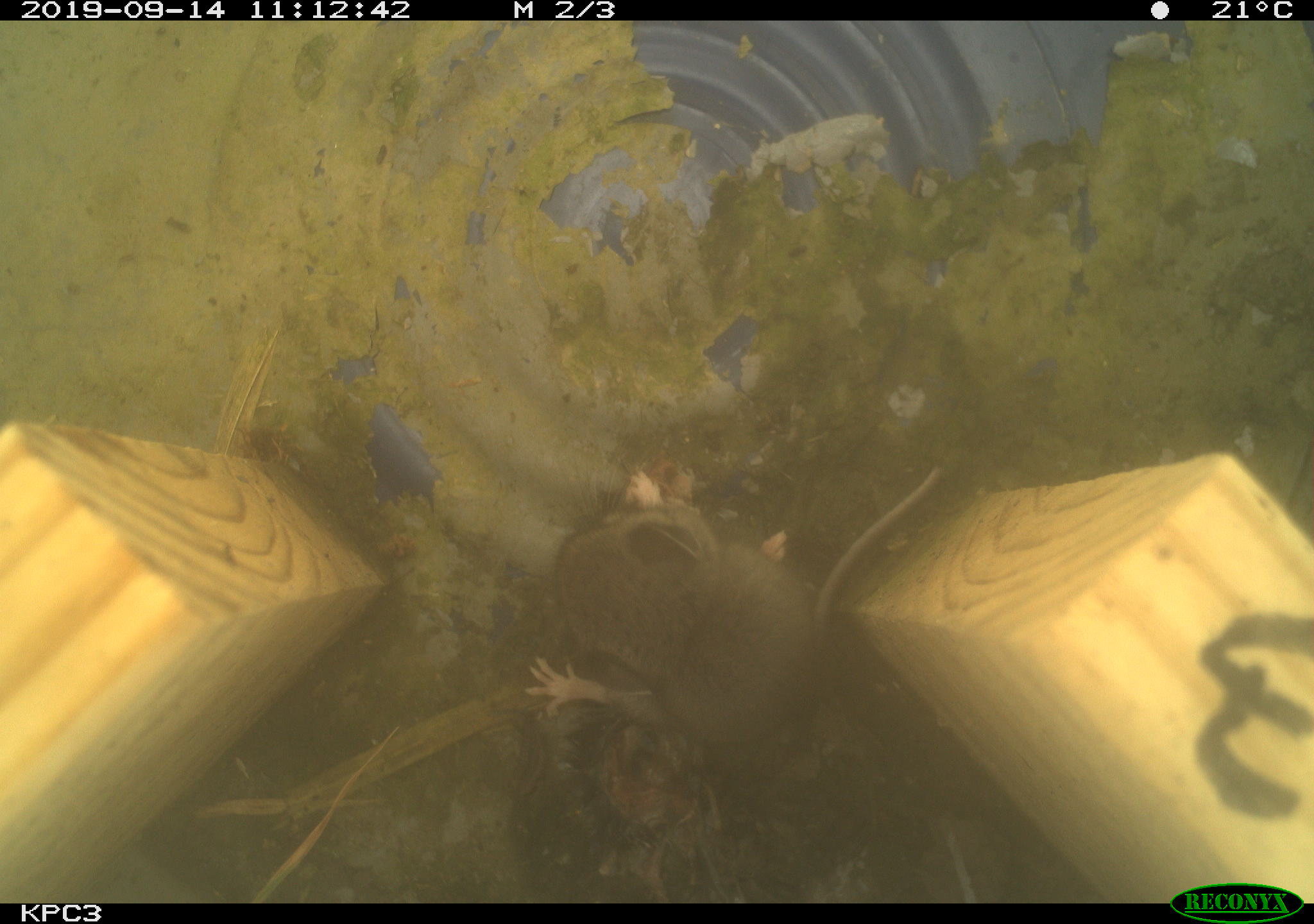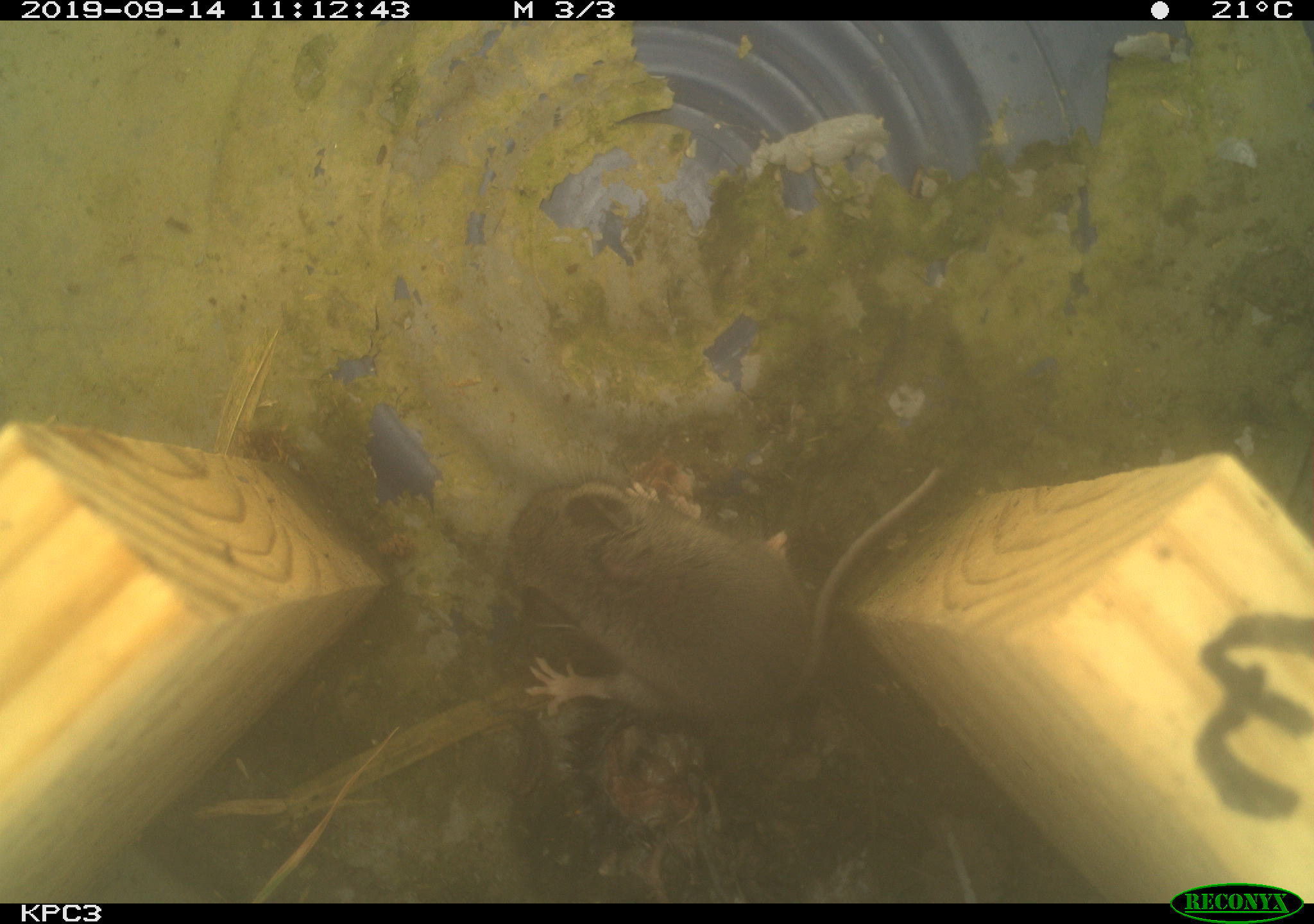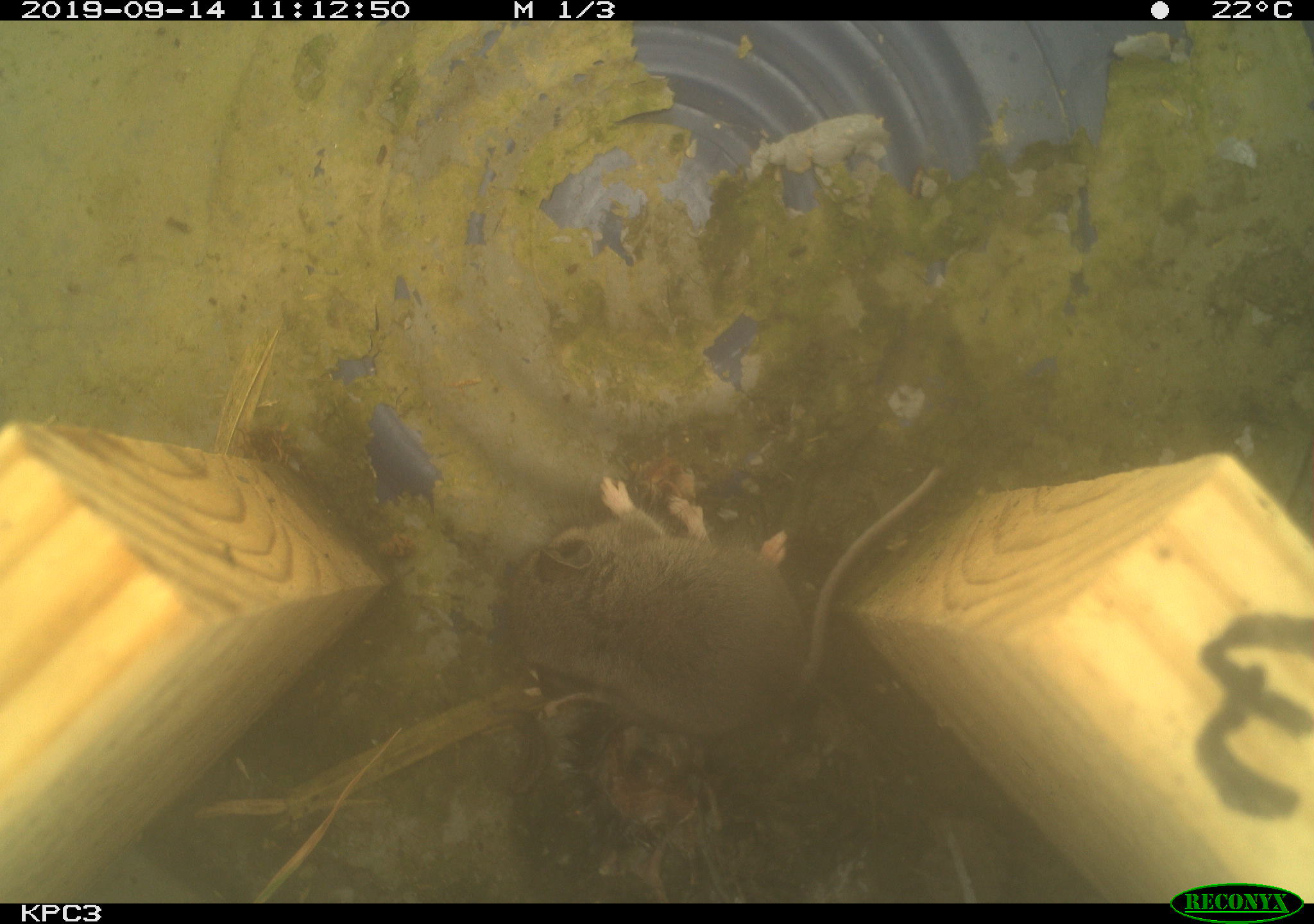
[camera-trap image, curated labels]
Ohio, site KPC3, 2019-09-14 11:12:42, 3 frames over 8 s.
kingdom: Animalia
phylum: Chordata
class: Mammalia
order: Rodentia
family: Cricetidae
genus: Peromyscus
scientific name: Peromyscus leucopus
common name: white-footed mouse